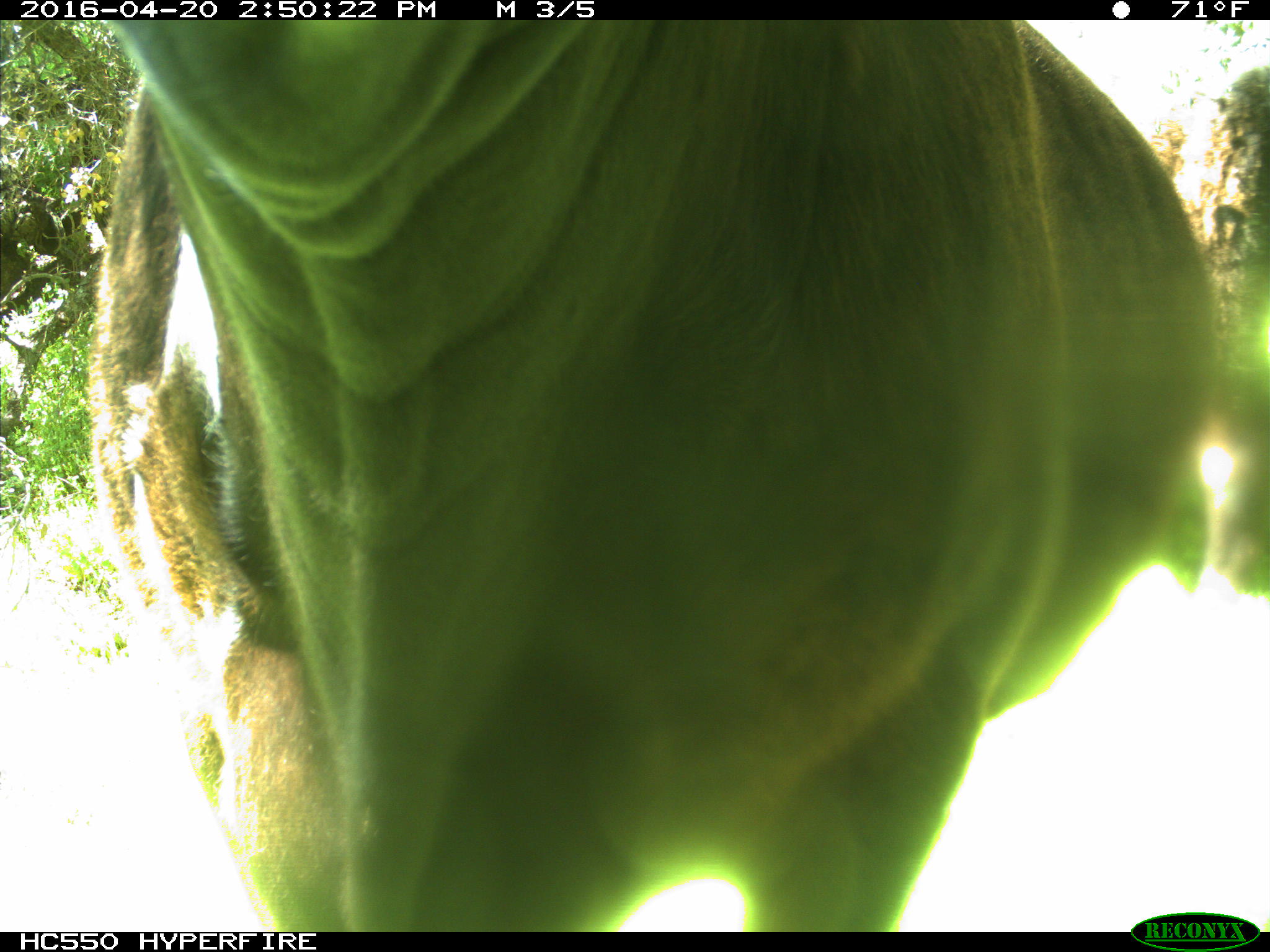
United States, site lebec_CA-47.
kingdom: Animalia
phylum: Chordata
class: Mammalia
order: Artiodactyla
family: Bovidae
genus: Bos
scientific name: Bos taurus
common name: domestic cow